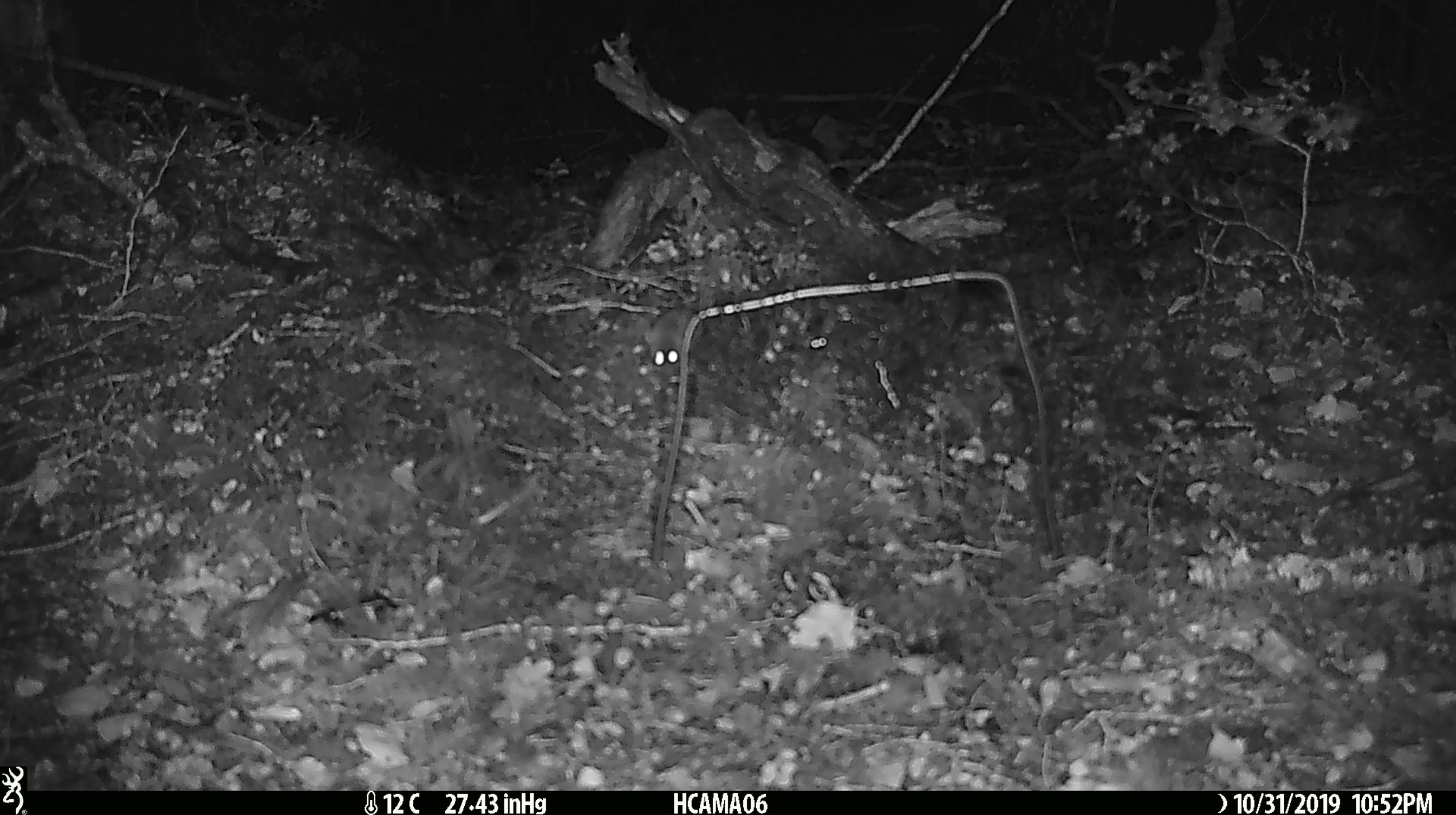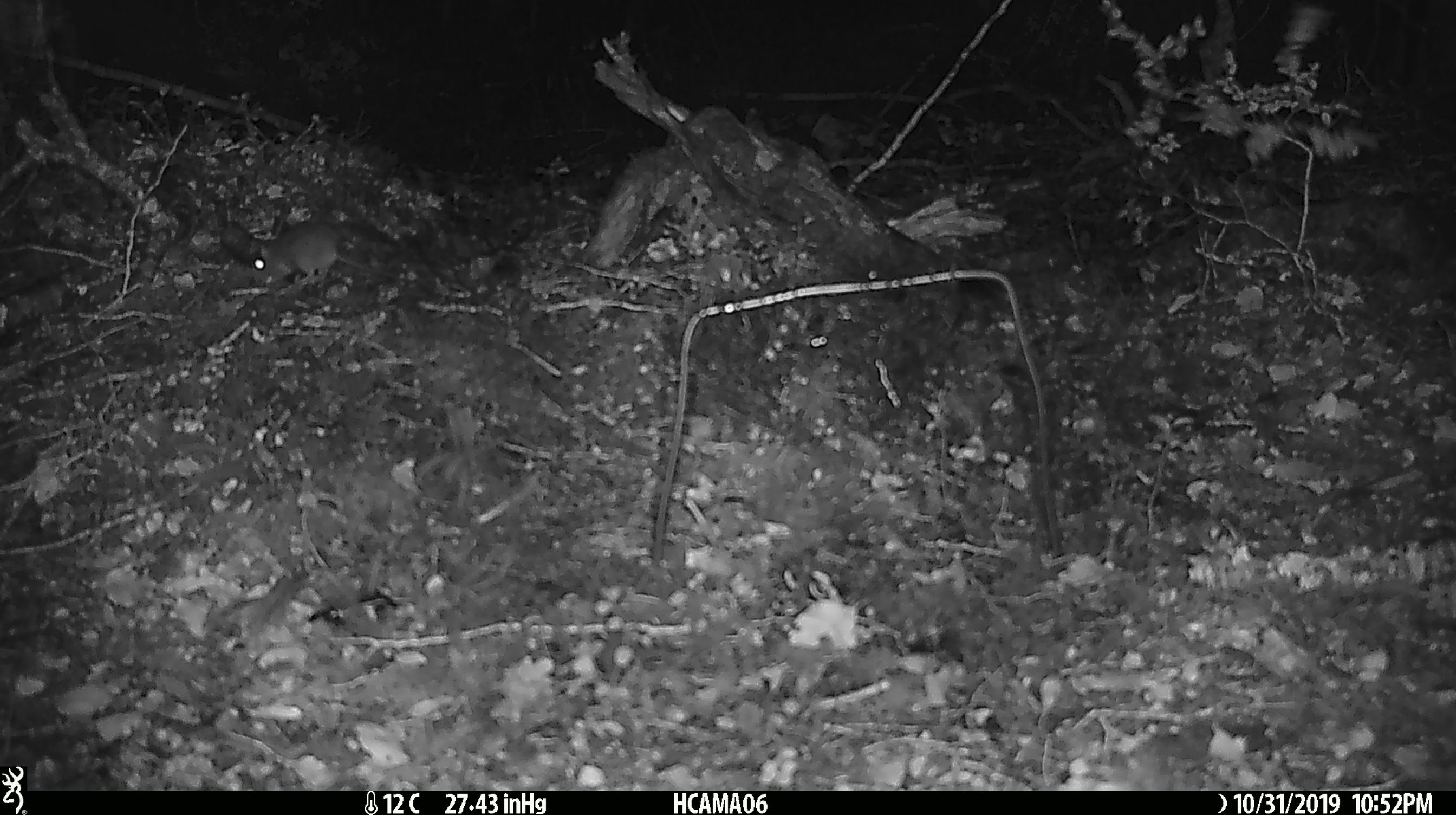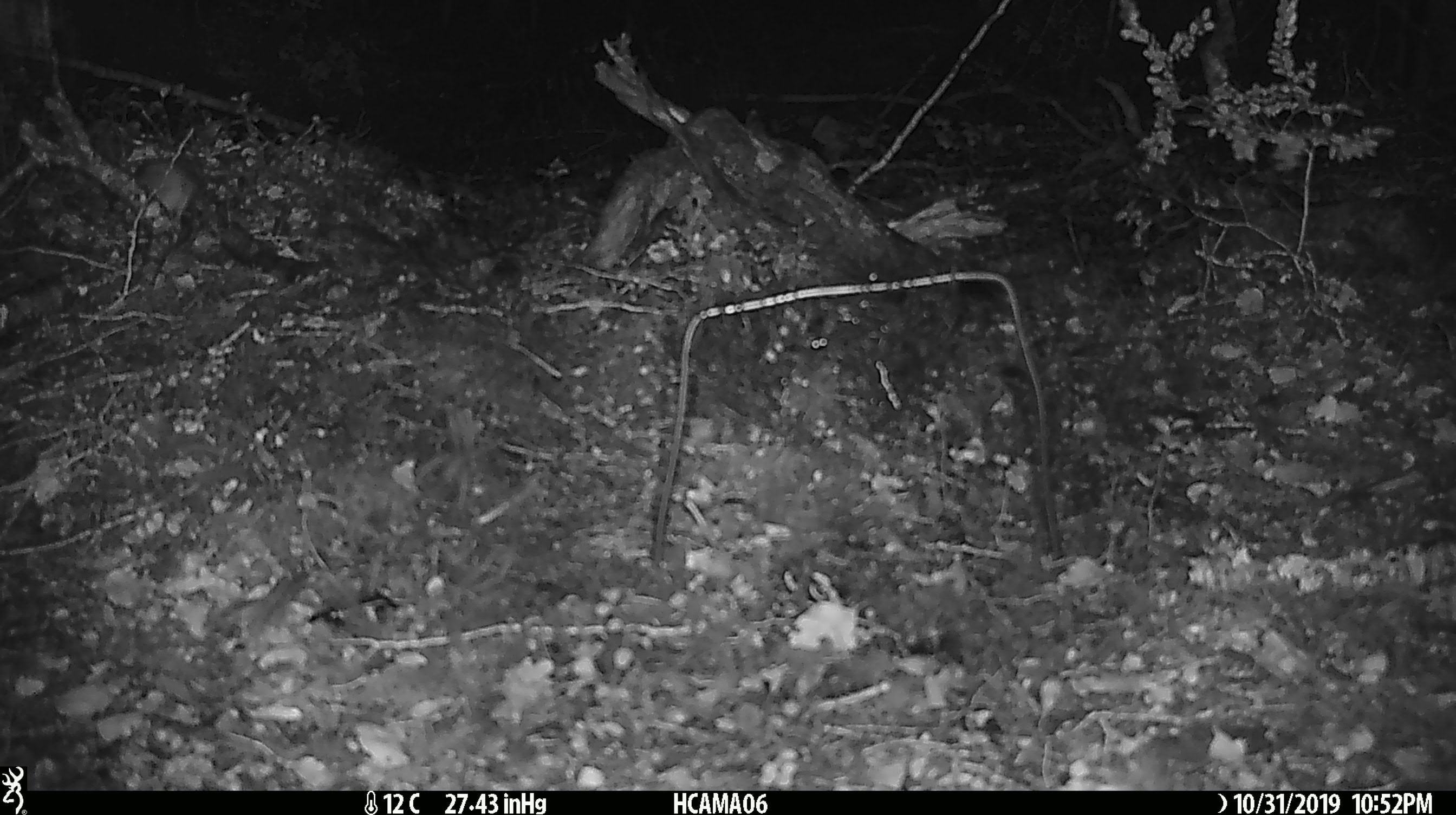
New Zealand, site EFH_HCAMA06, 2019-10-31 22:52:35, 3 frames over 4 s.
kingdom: Animalia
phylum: Chordata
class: Mammalia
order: Rodentia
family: Muridae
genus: Mus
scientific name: Mus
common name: mouse